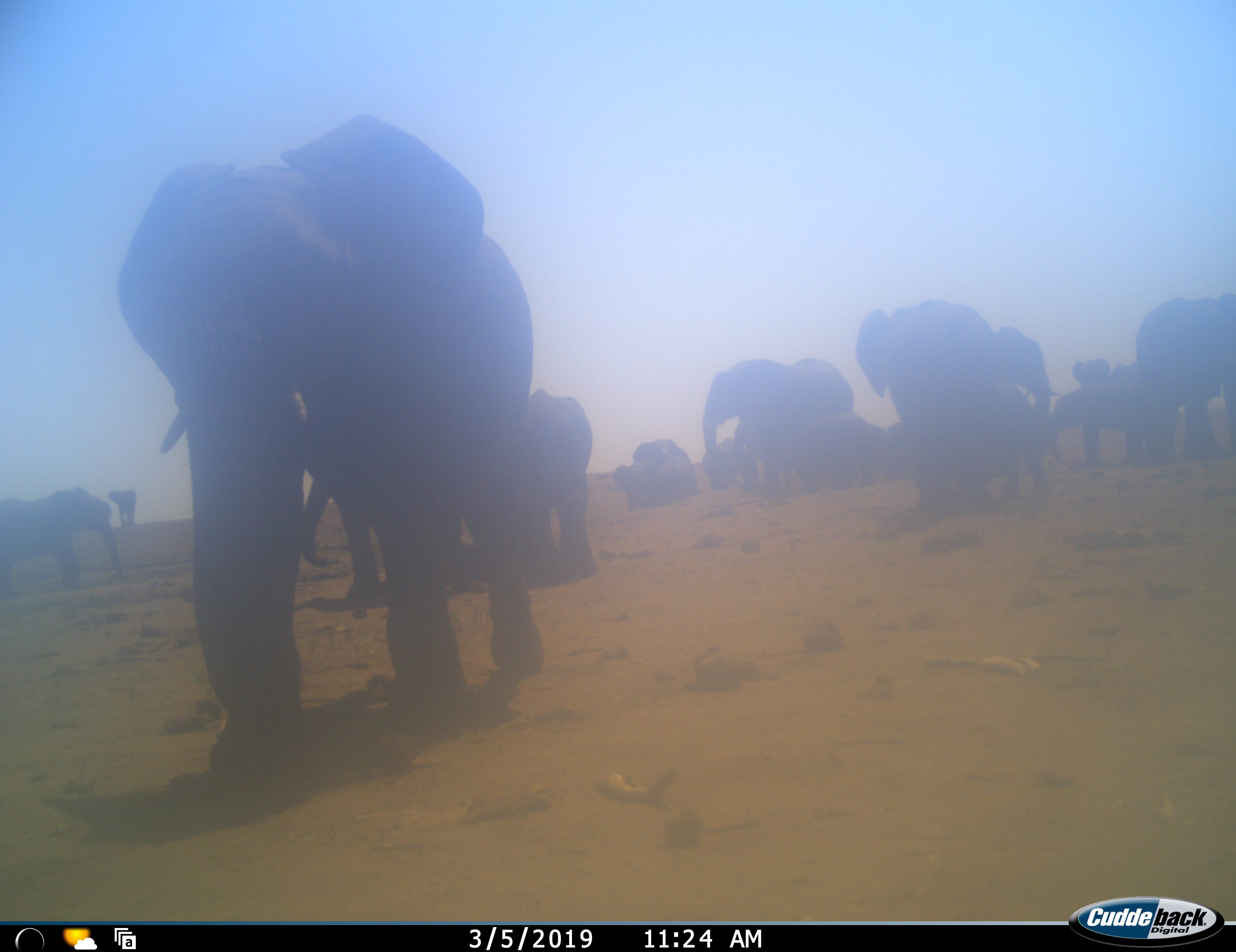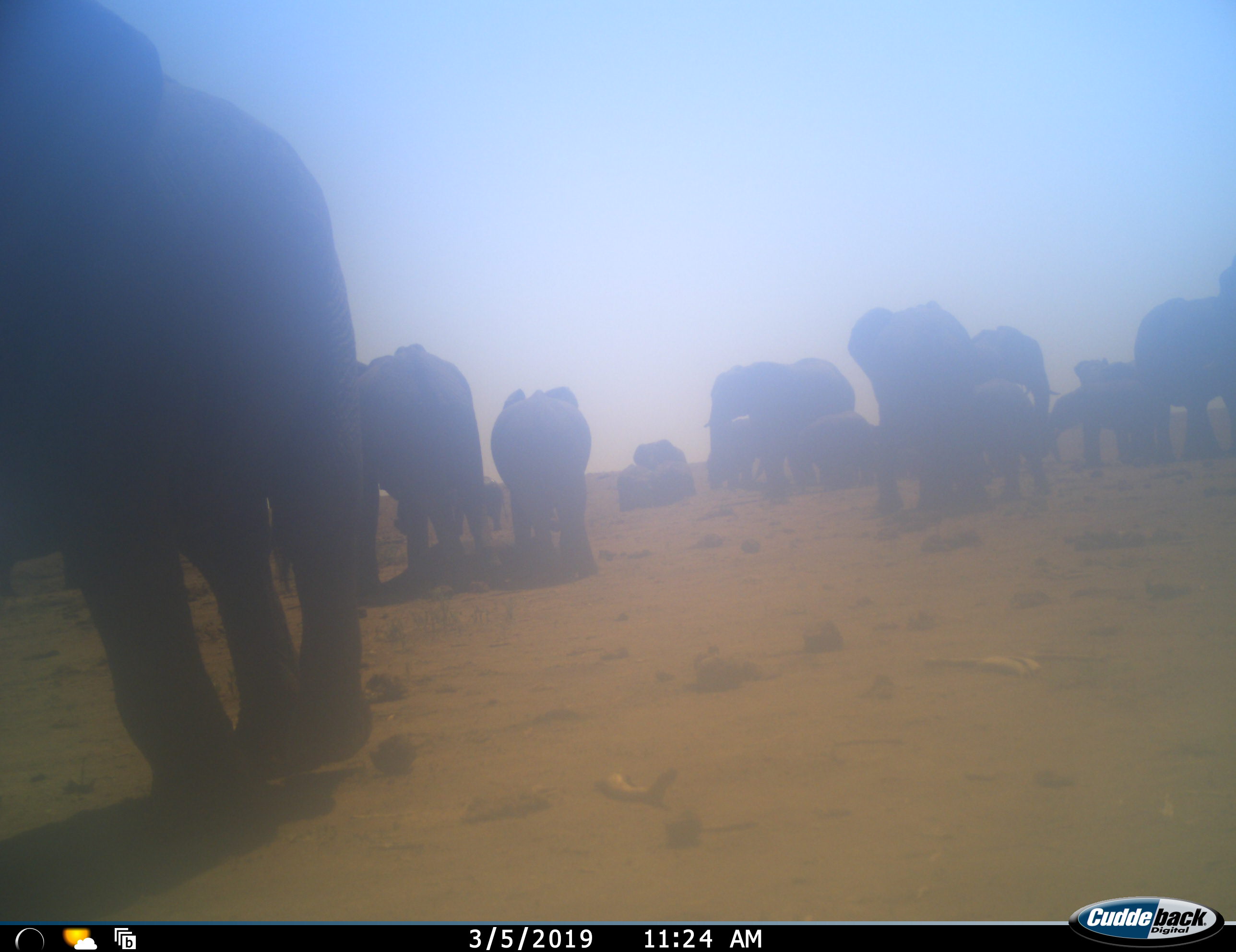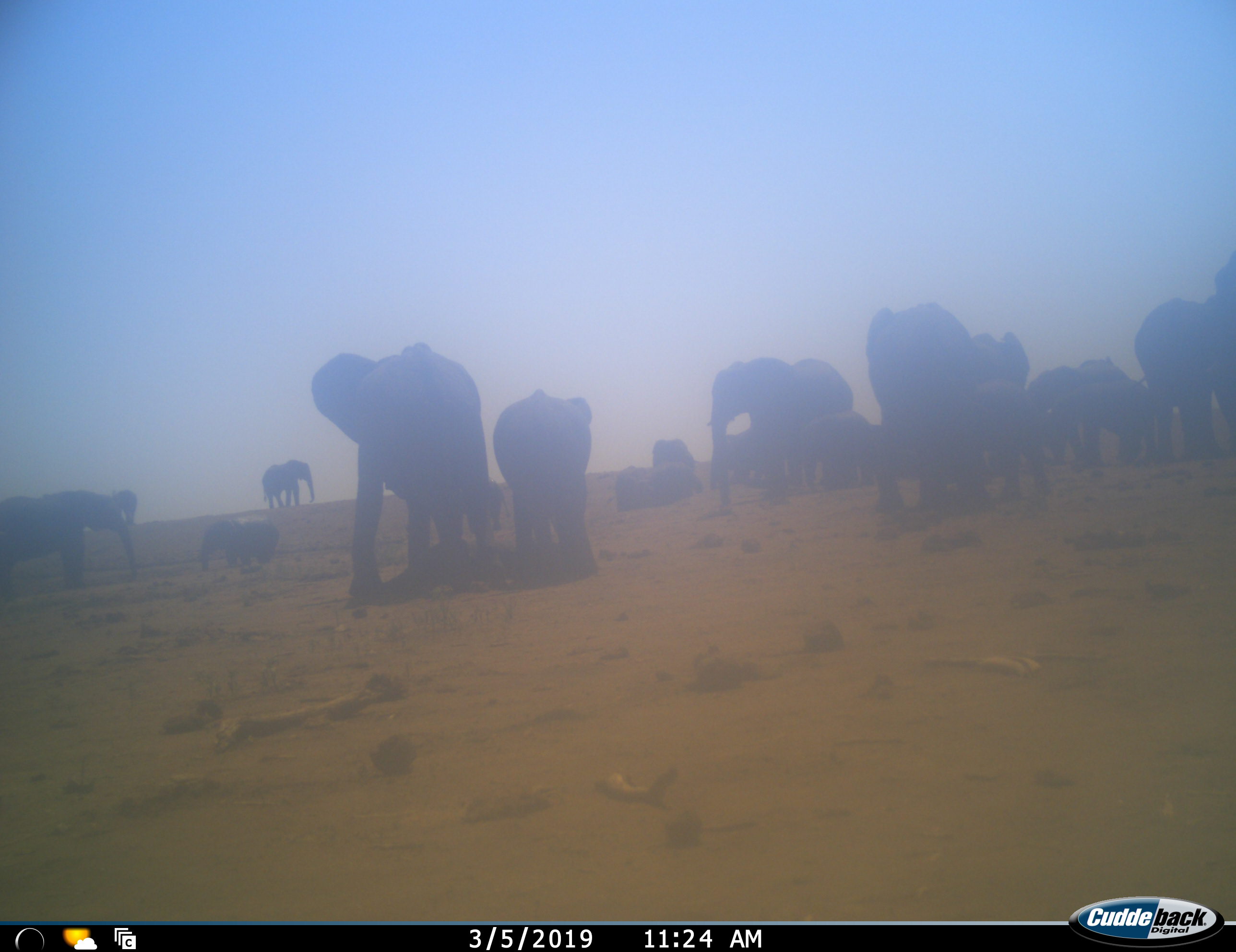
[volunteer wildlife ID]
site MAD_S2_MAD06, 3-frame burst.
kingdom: Animalia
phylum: Chordata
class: Mammalia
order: Proboscidea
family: Elephantidae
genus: Loxodonta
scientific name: Loxodonta africana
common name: african bush elephant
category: elephant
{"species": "elephant (african bush elephant) (Loxodonta africana)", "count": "11-50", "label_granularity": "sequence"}